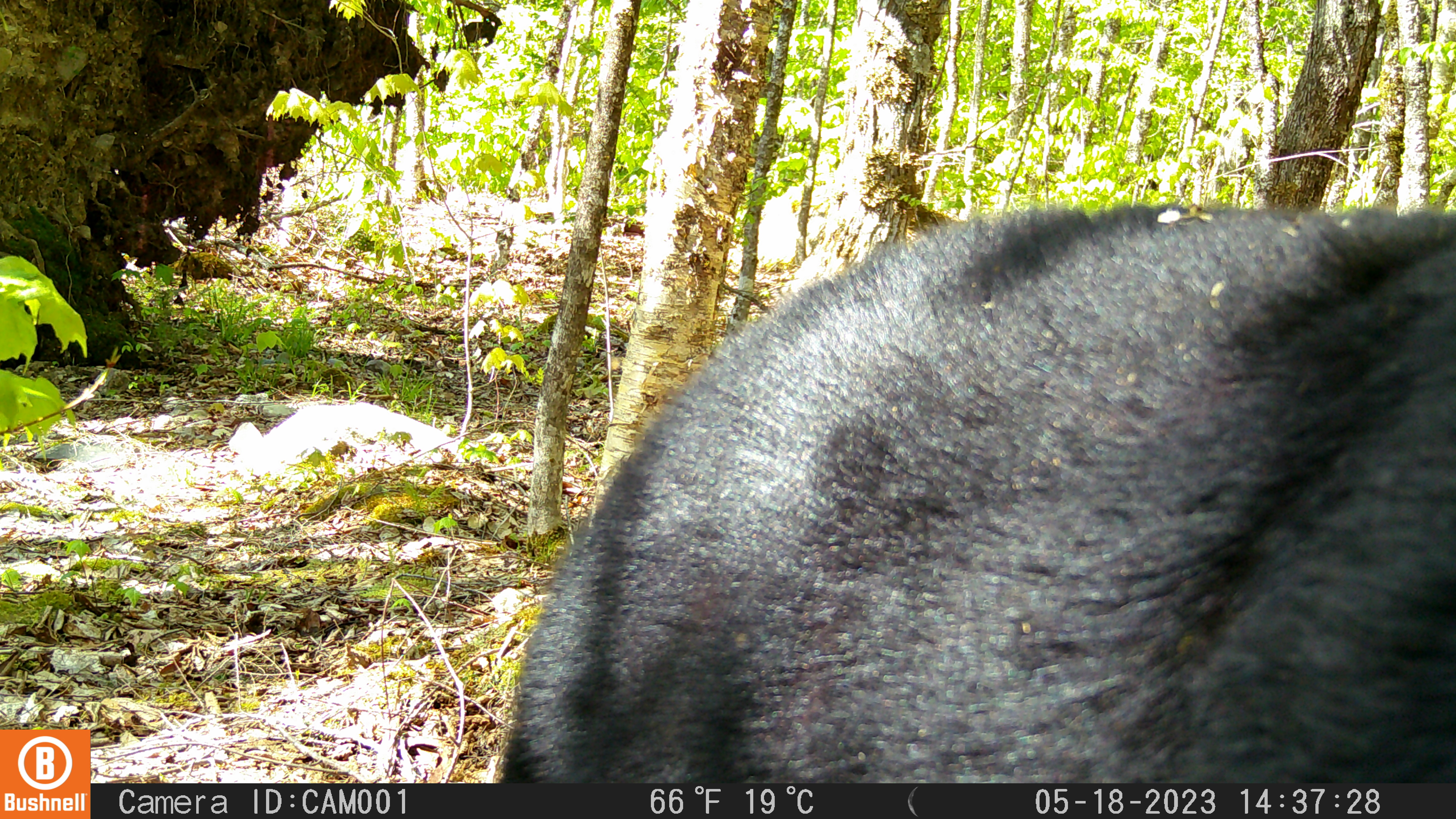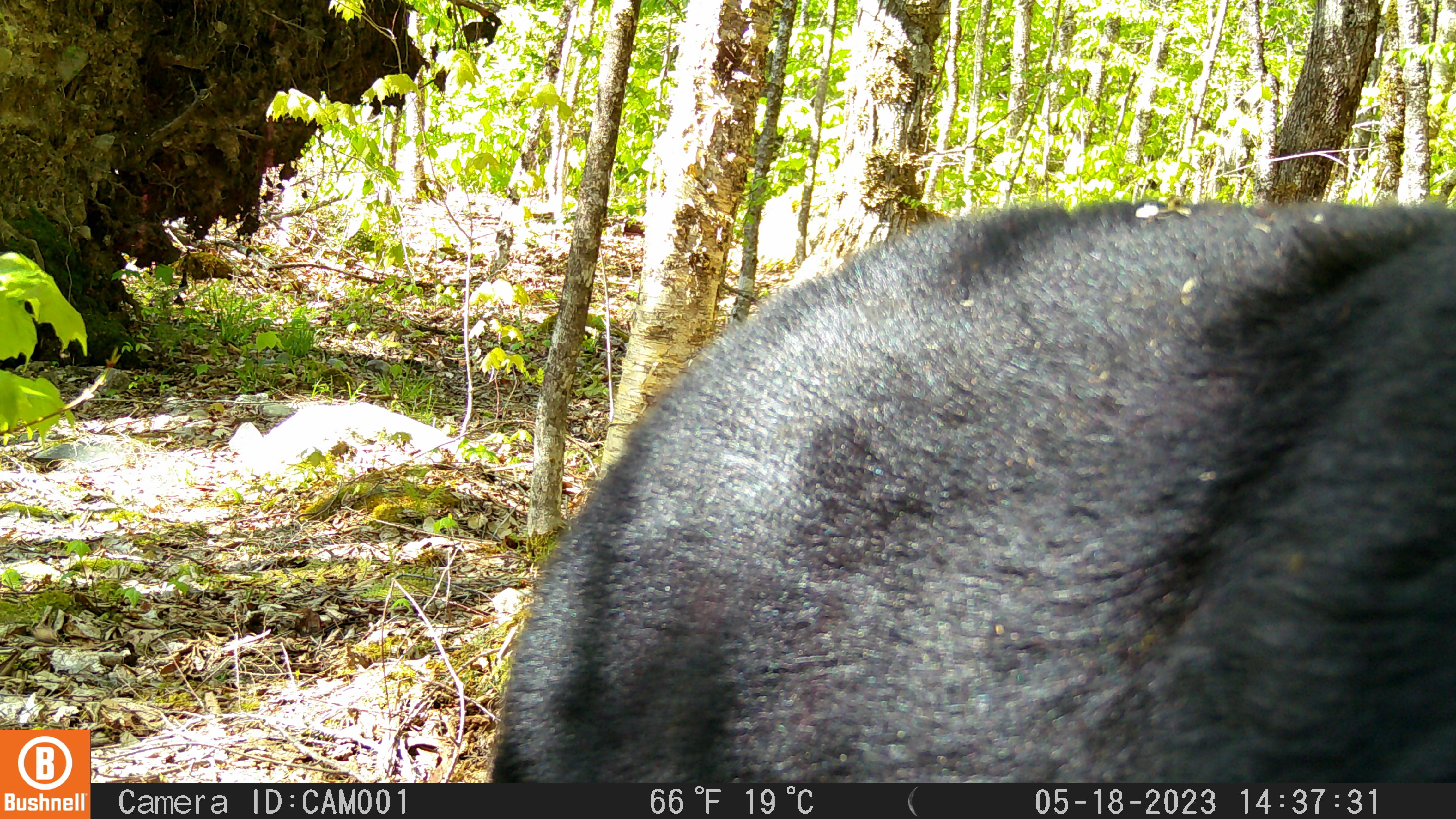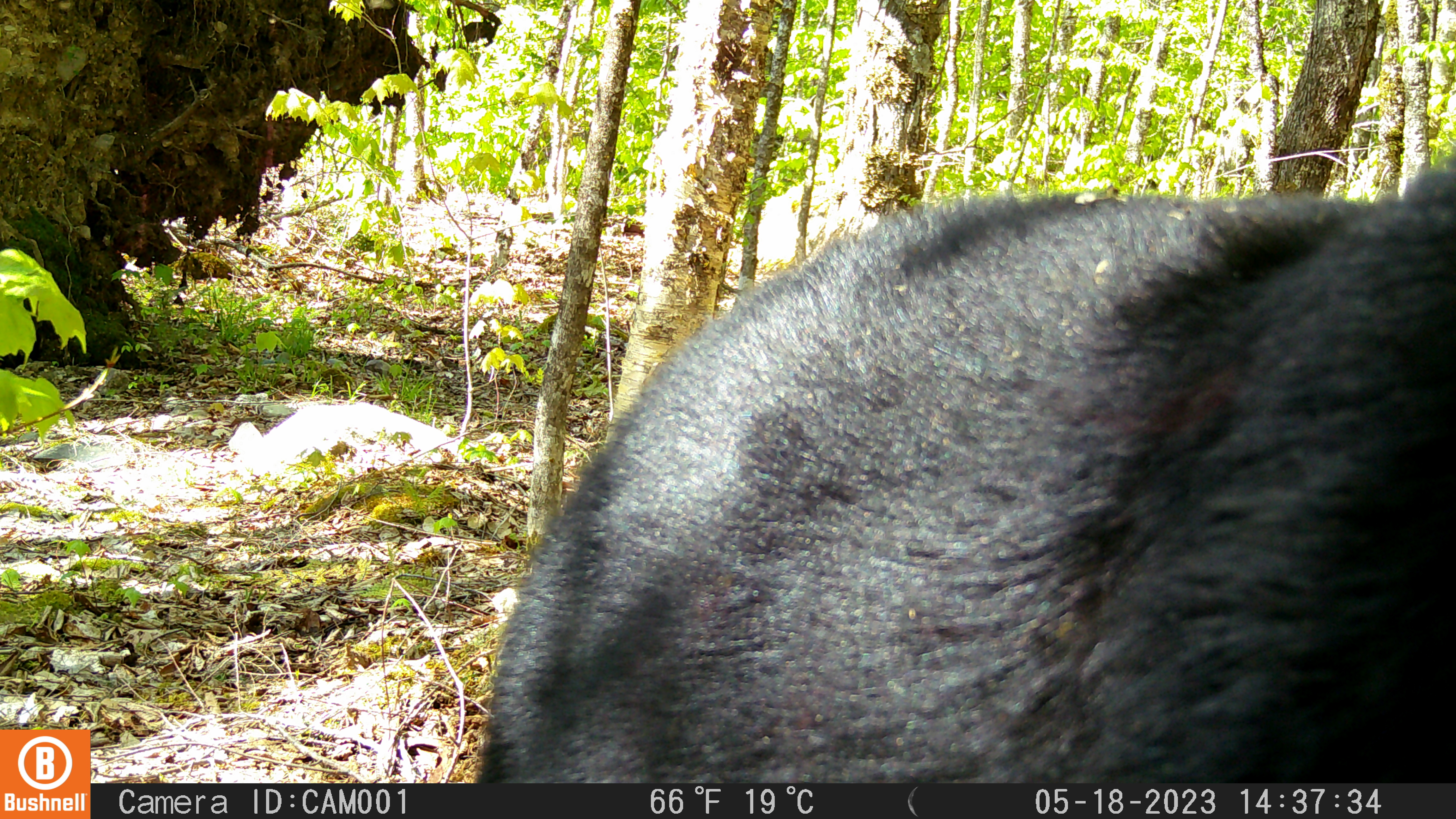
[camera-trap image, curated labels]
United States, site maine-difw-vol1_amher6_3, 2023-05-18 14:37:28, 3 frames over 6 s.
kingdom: Animalia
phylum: Chordata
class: Mammalia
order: Carnivora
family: Ursidae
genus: Ursus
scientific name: Ursus americanus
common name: black bear